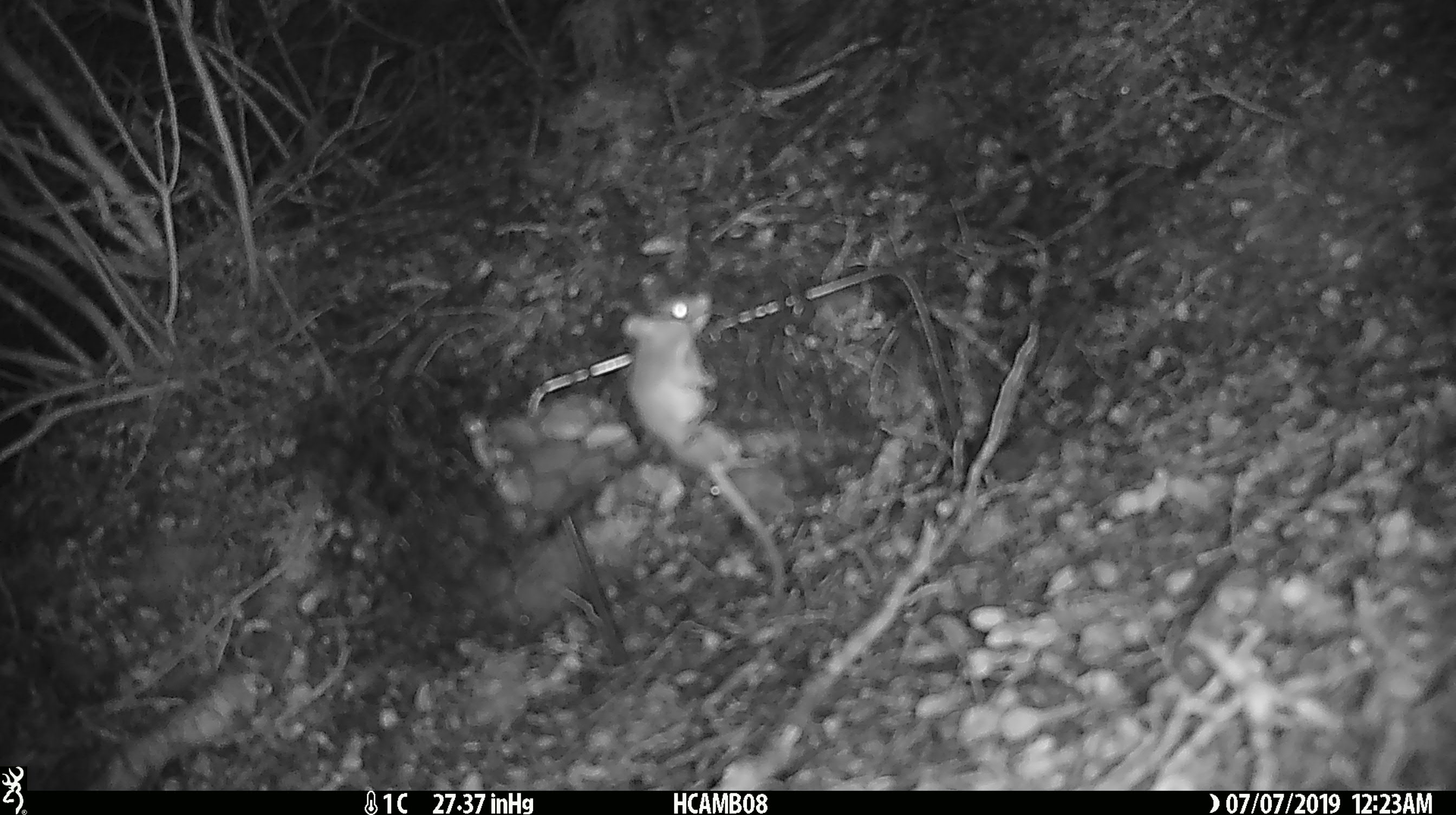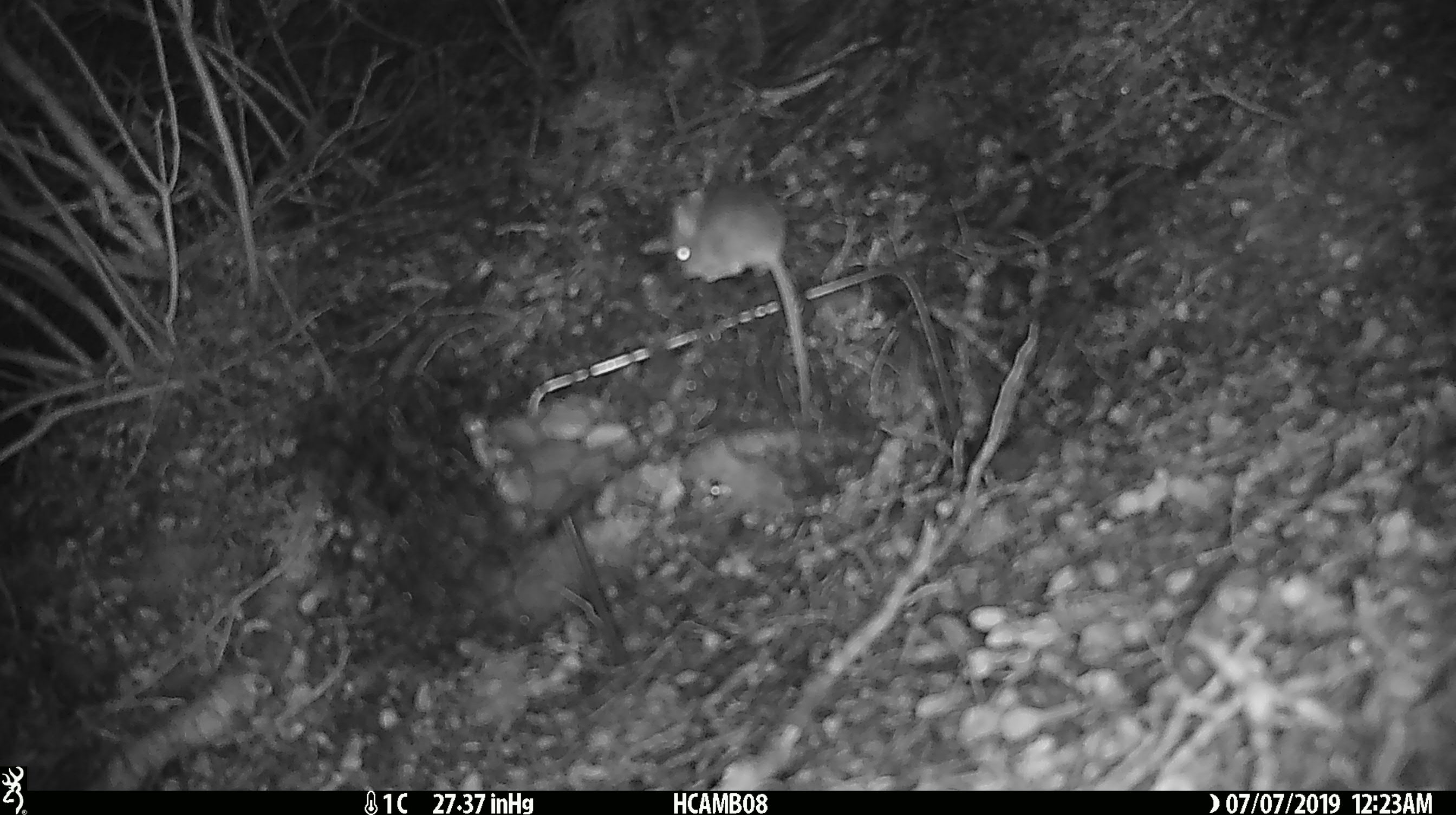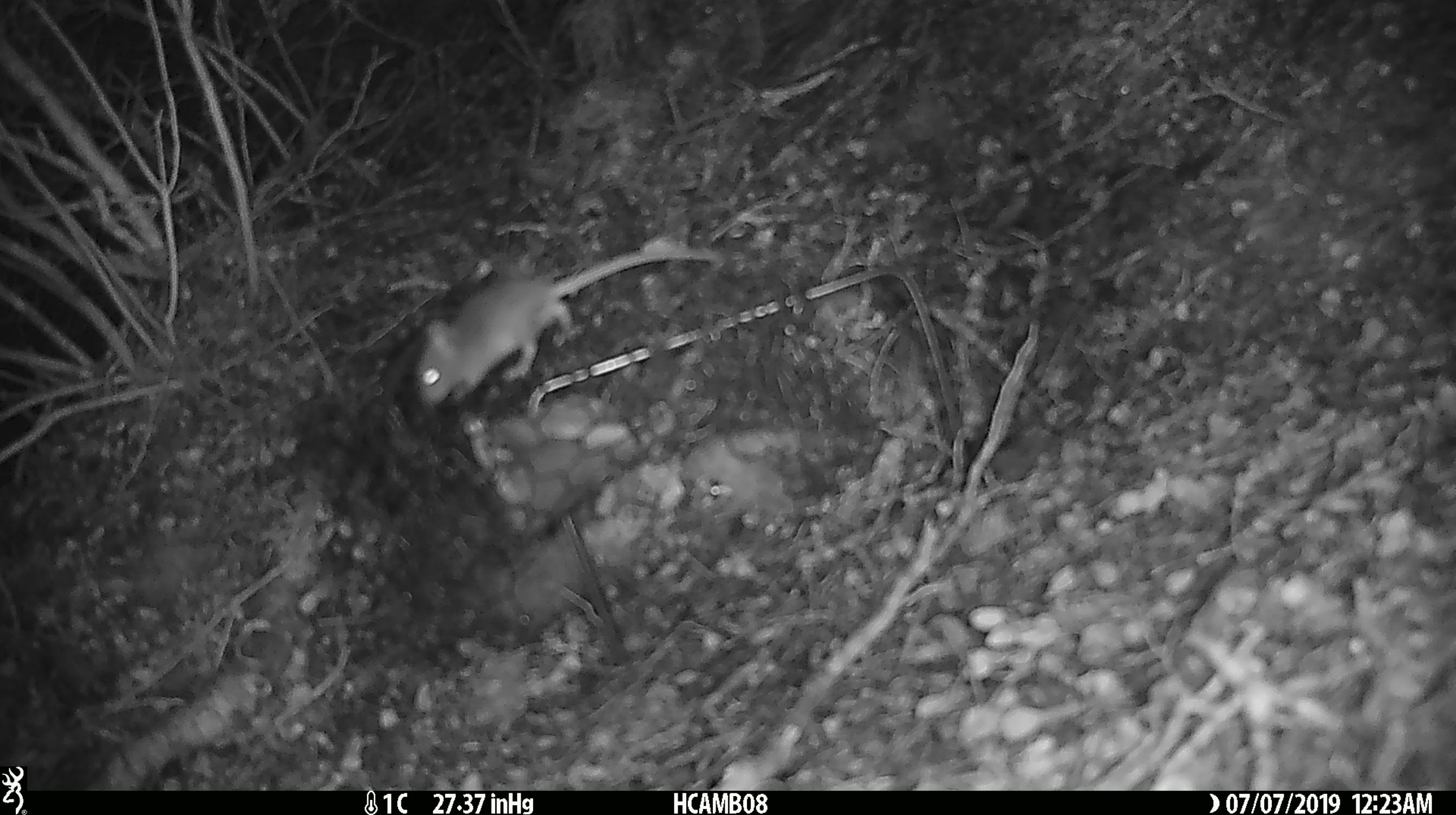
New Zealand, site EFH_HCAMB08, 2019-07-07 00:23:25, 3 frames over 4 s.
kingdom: Animalia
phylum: Chordata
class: Mammalia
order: Rodentia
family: Muridae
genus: Mus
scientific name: Mus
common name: mouse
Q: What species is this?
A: Mouse (Mus).